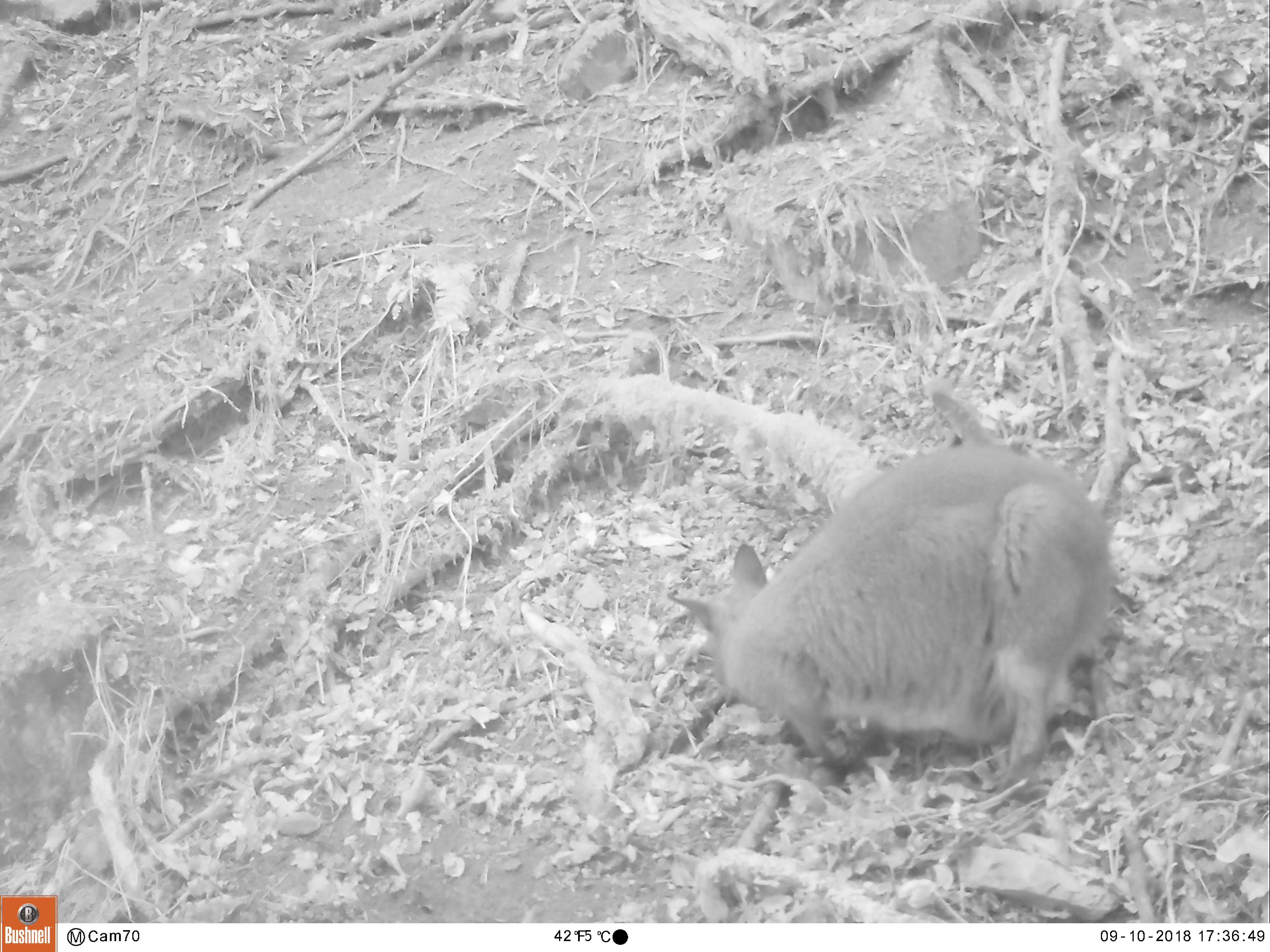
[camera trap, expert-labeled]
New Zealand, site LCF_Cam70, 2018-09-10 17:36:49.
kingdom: Animalia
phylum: Chordata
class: Mammalia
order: Diprotodontia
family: Macropodidae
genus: Notamacropus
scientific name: Notamacropus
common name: wallaby